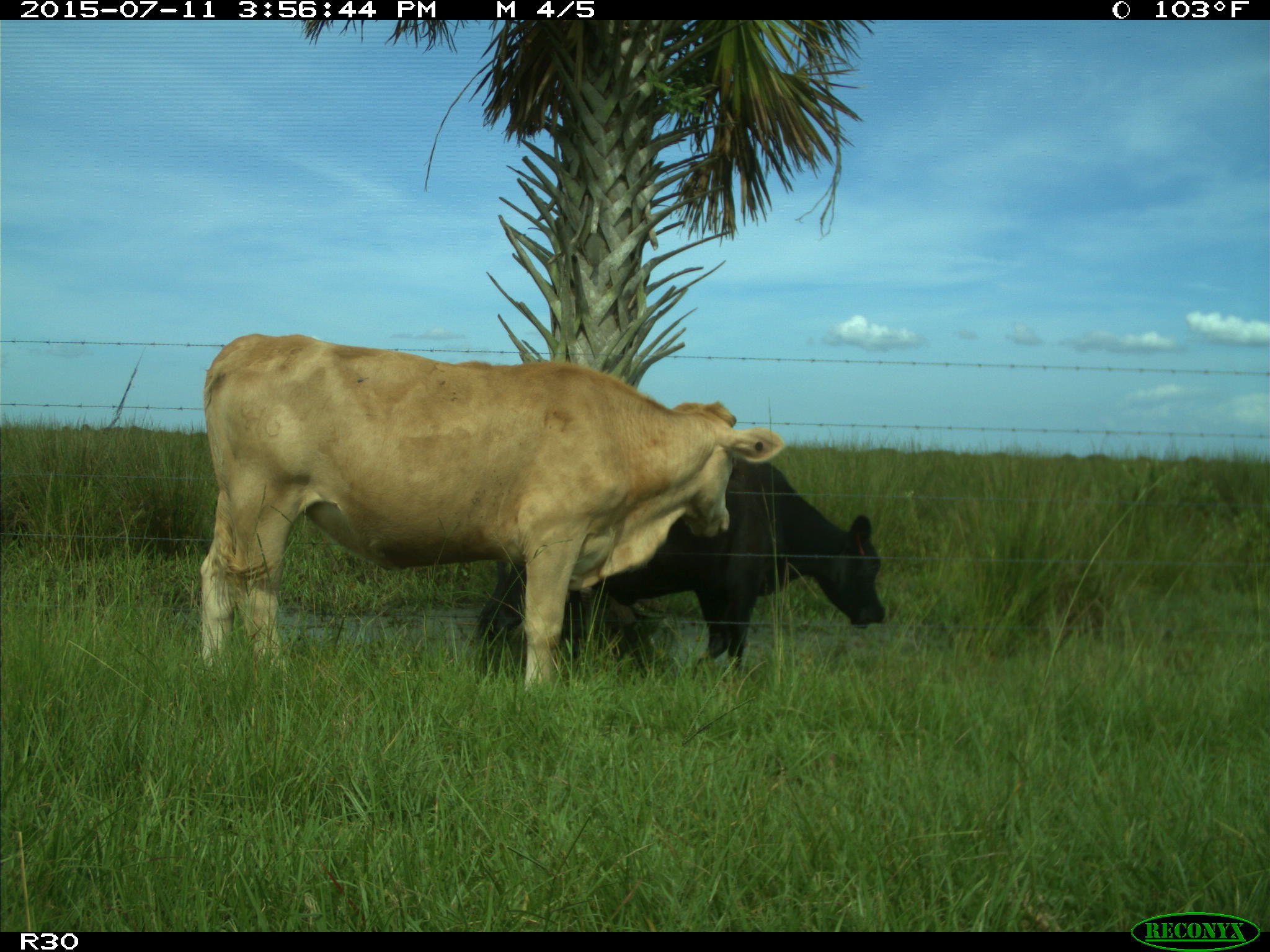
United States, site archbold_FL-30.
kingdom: Animalia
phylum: Chordata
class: Mammalia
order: Artiodactyla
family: Bovidae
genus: Bos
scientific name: Bos taurus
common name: domestic cow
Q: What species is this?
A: Bos taurus (domestic cow).